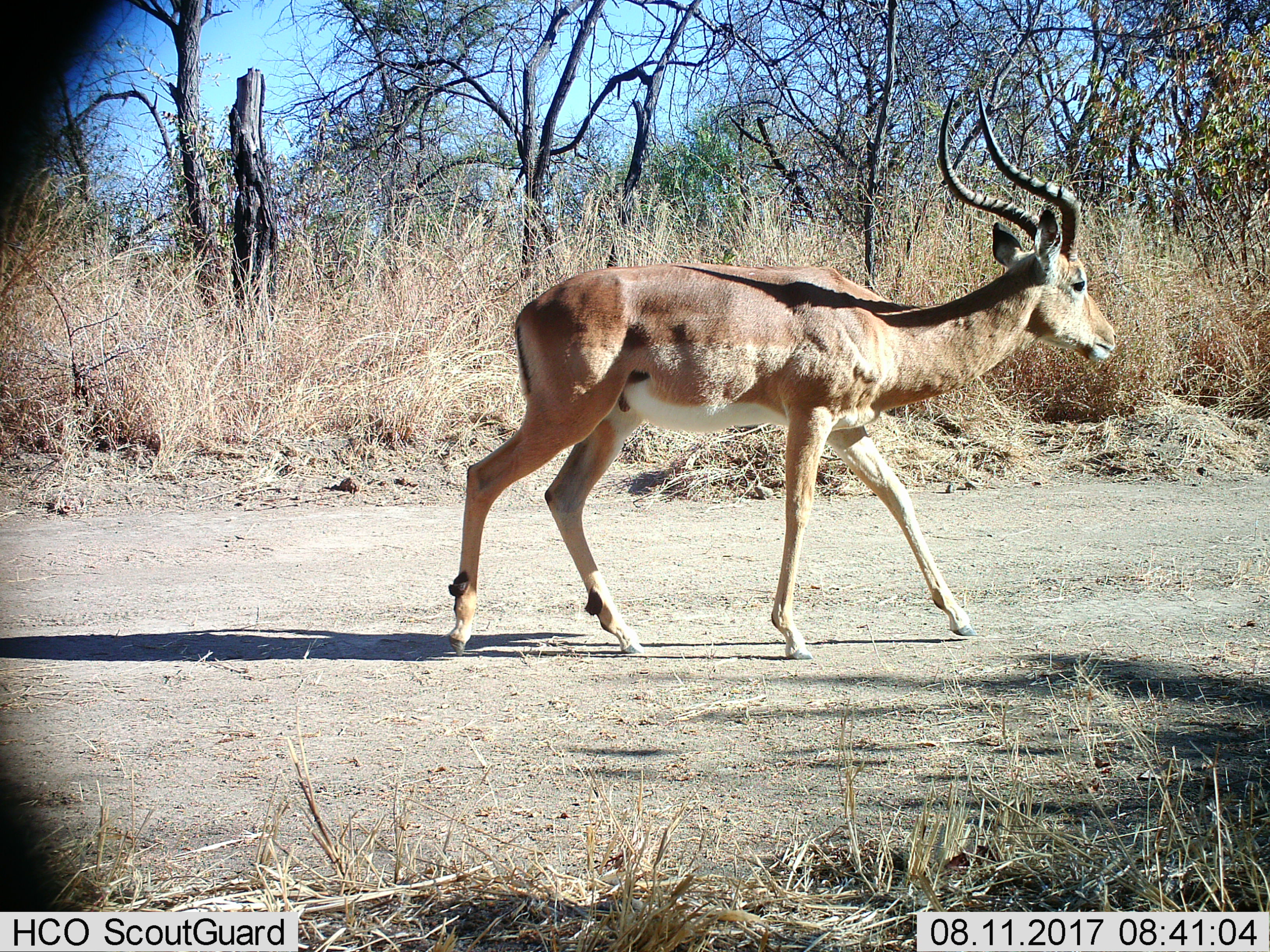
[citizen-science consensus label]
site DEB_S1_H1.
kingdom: Animalia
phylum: Chordata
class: Mammalia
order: Artiodactyla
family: Bovidae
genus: Aepyceros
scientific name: Aepyceros melampus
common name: impala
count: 1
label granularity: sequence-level